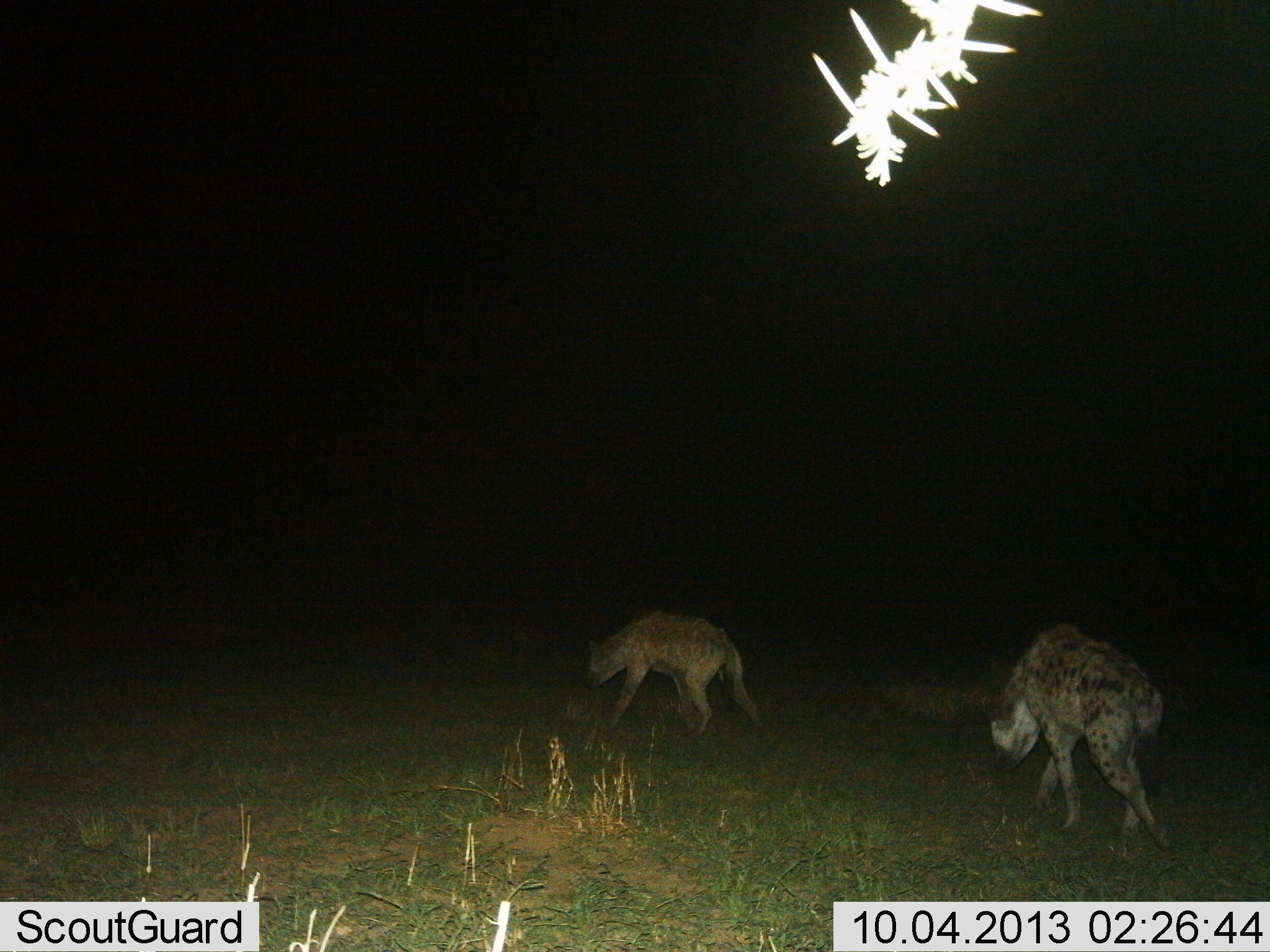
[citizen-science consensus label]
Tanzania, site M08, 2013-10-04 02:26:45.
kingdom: Animalia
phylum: Chordata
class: Mammalia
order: Carnivora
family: Hyaenidae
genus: Crocuta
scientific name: Crocuta crocuta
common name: spotted hyena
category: hyenaspotted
Hyenaspotted (spotted hyena) (Crocuta crocuta), count 2. Behavior (volunteer vote fractions): standing 10%, resting 0%, moving 90%, interacting 0%. Young present (vote fraction): 0%. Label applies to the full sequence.